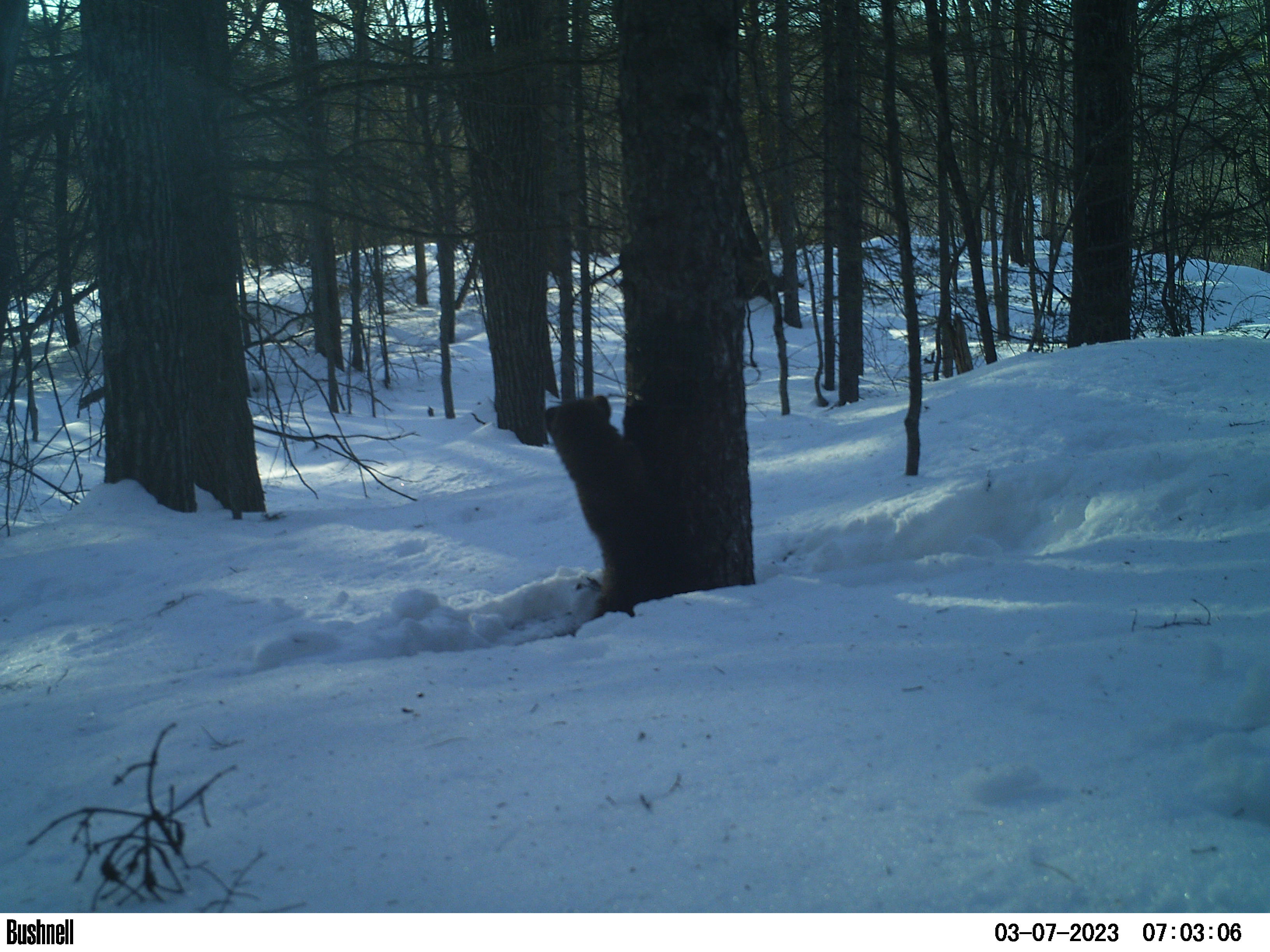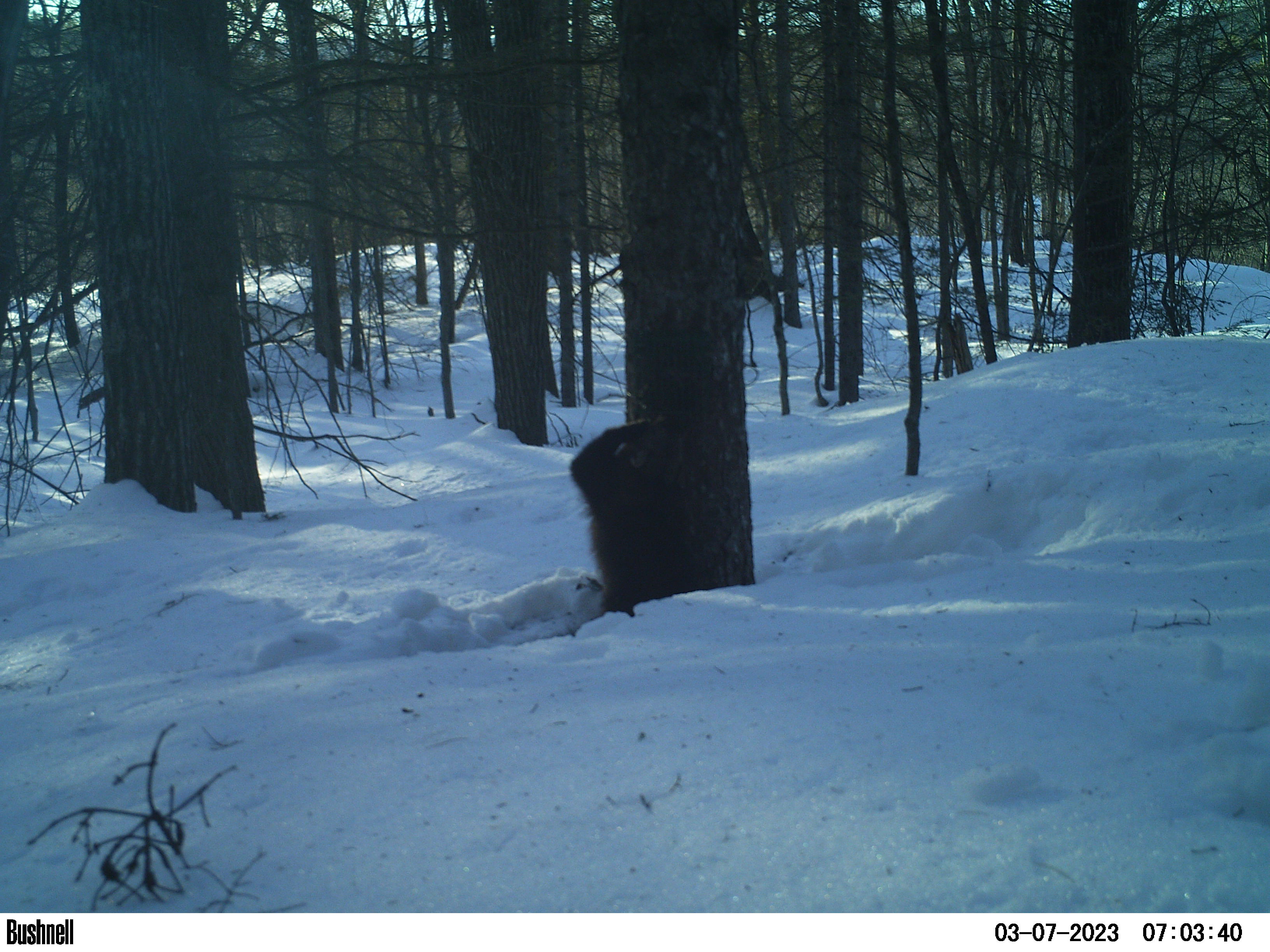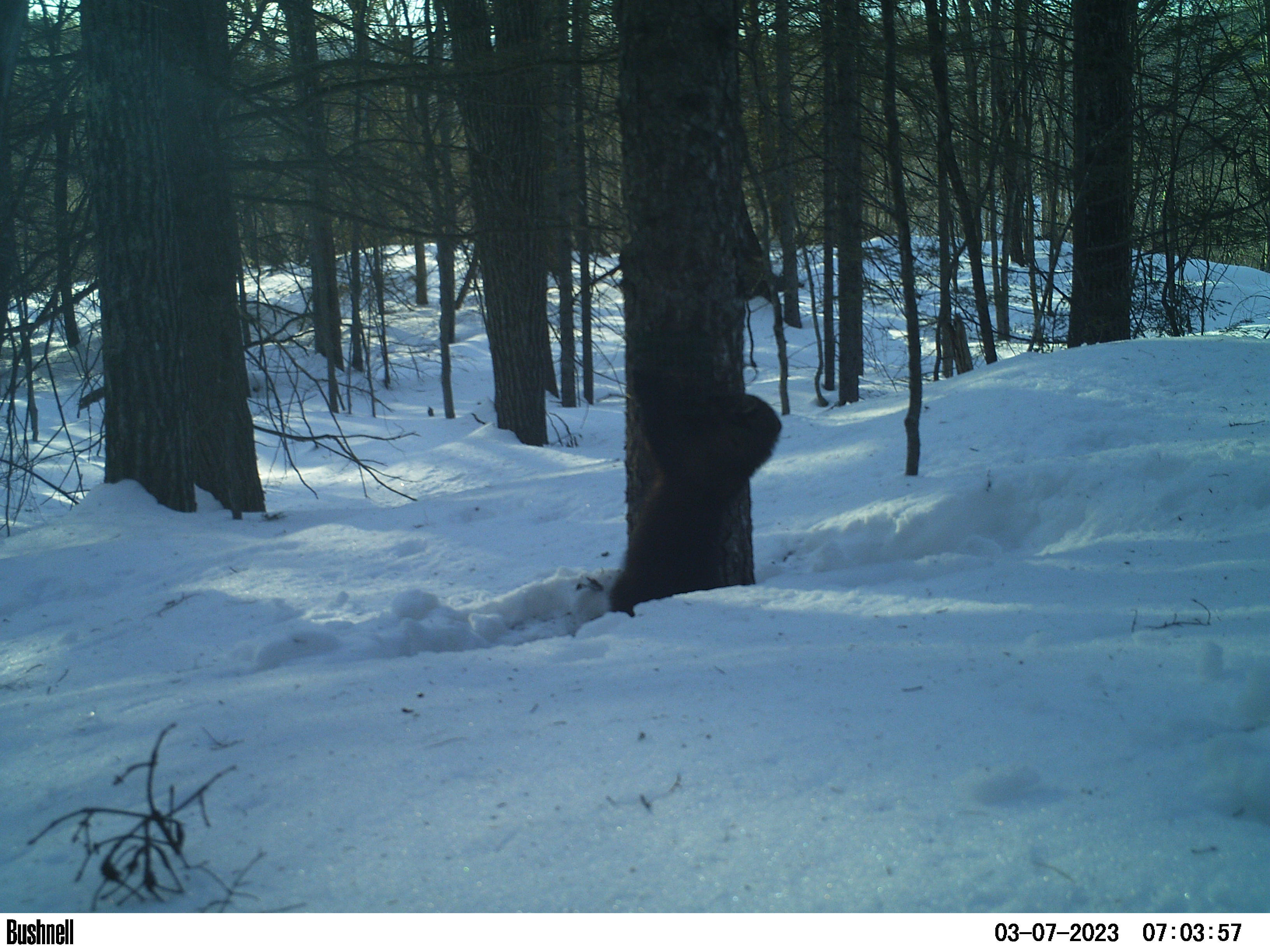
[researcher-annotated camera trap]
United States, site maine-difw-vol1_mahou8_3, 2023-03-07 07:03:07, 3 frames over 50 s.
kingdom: Animalia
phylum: Chordata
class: Mammalia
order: Carnivora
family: Mustelidae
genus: Pekania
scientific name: Pekania pennanti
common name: fisher